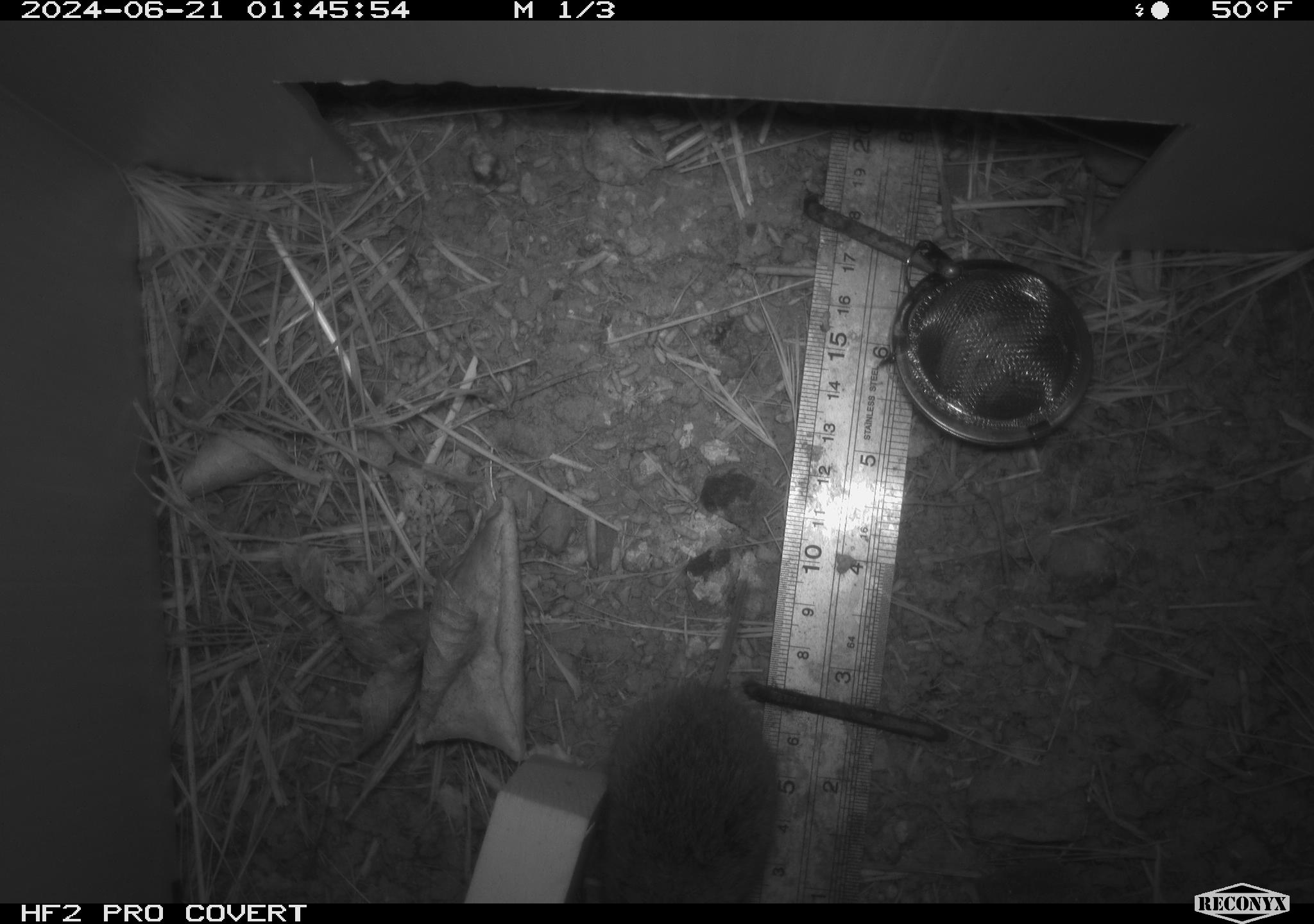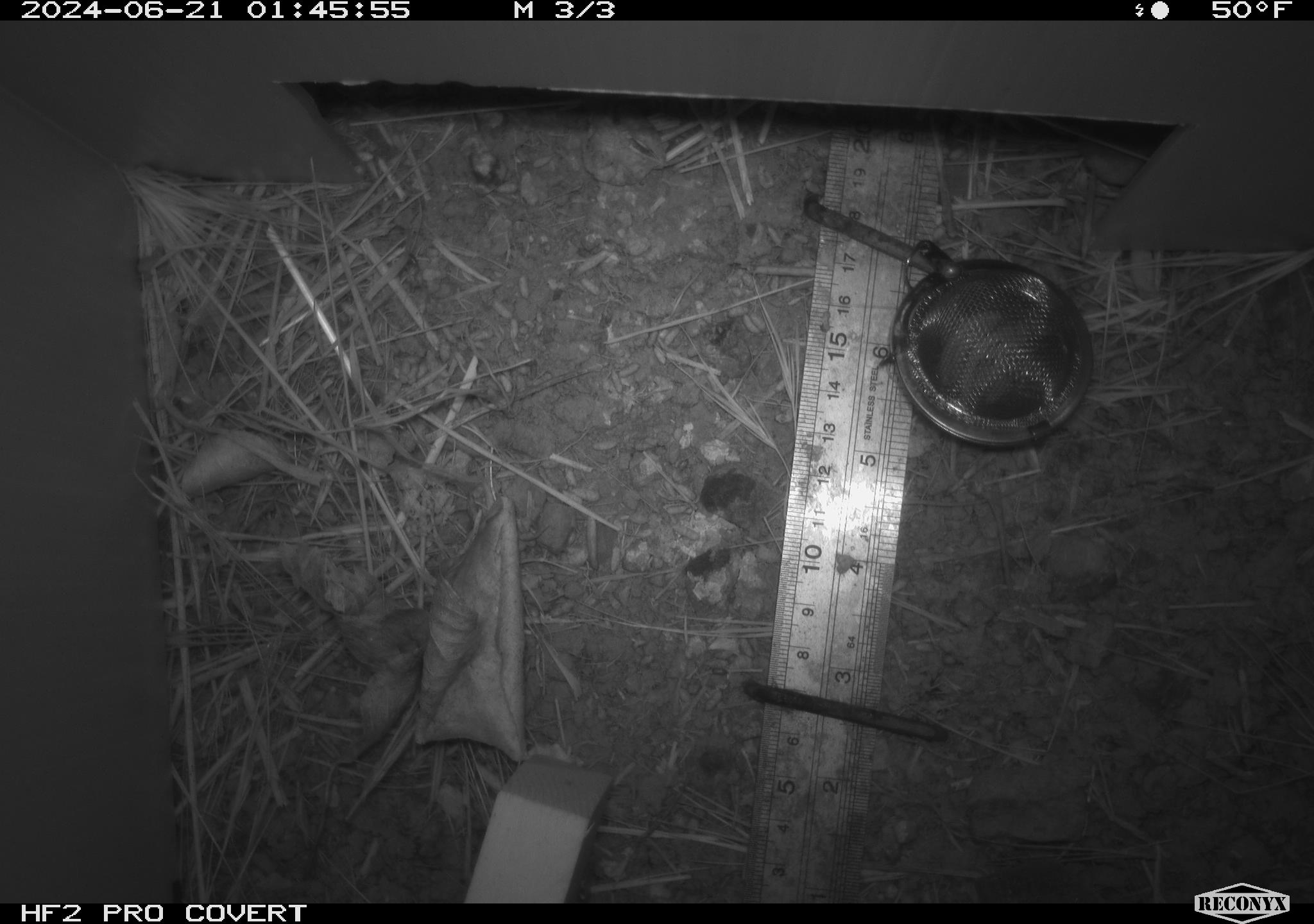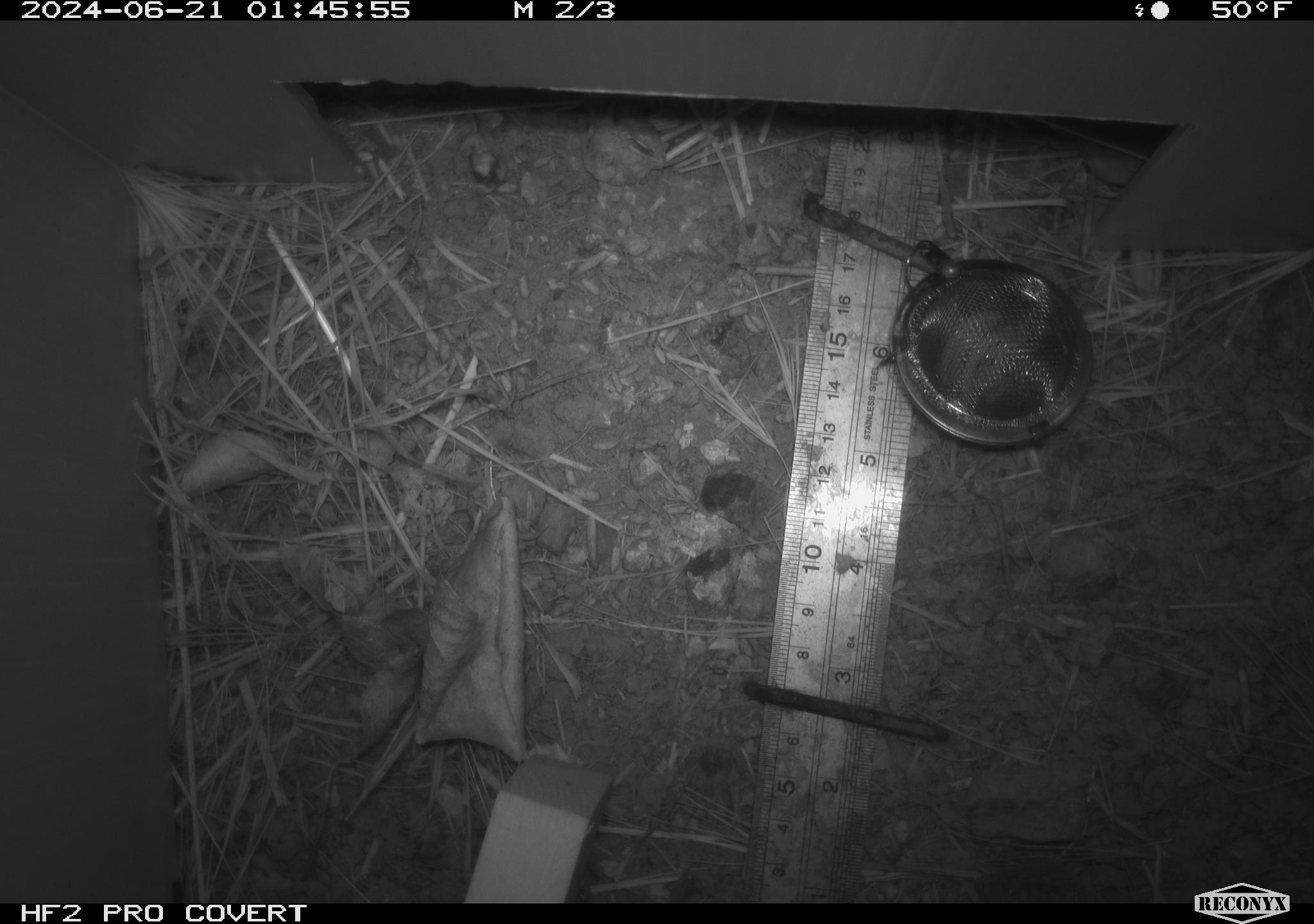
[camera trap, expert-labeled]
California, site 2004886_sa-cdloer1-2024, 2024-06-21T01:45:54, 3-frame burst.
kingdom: Animalia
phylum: Chordata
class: Mammalia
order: Rodentia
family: Cricetidae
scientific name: Arvicolinae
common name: voles, lemmings, and muskrats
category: arvicolinae subfamily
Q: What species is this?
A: Arvicolinae subfamily (voles, lemmings, and muskrats) (Arvicolinae).